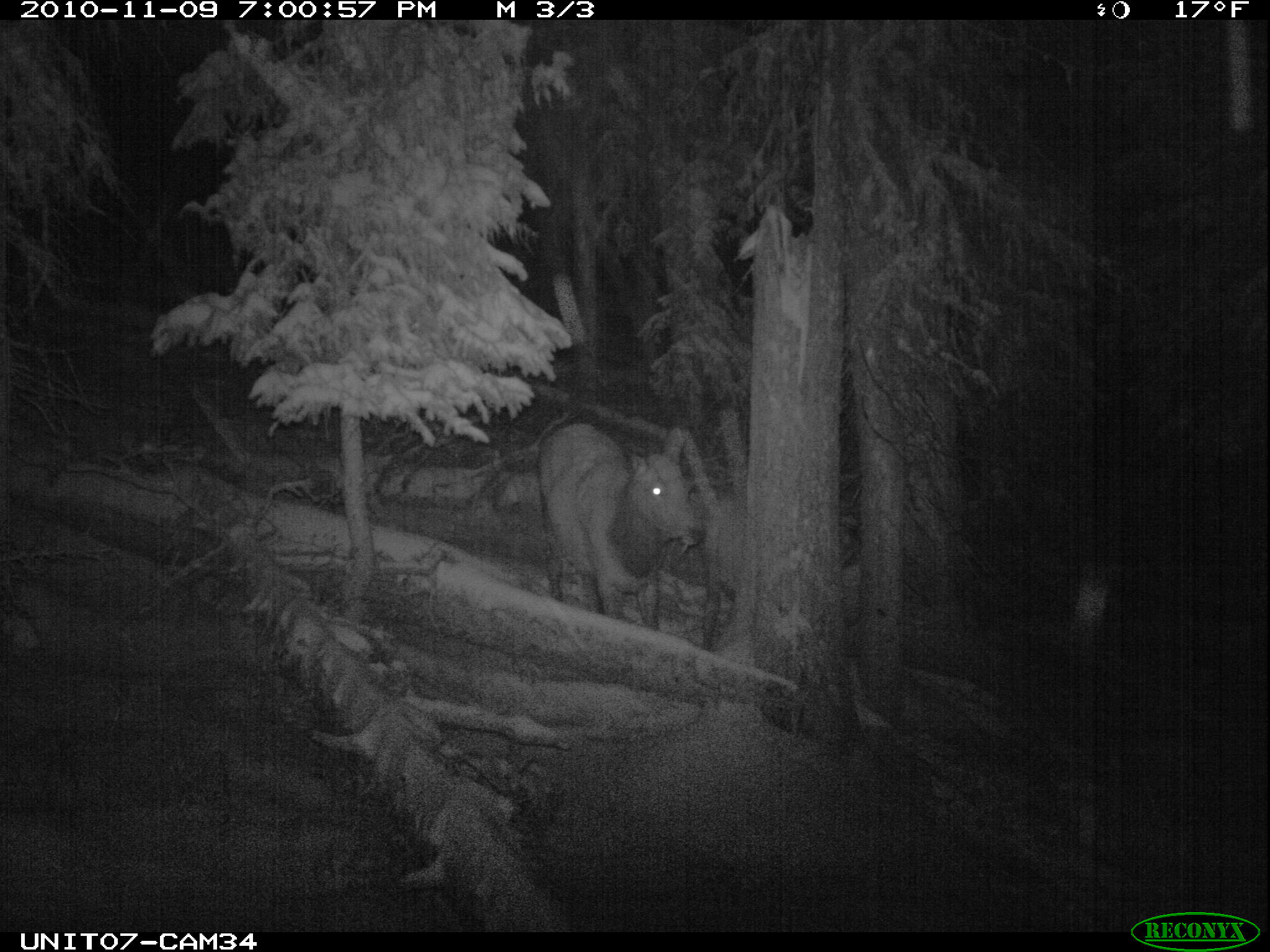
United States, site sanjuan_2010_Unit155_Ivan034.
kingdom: Animalia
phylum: Chordata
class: Mammalia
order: Artiodactyla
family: Cervidae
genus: Cervus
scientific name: Cervus elaphus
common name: red deer